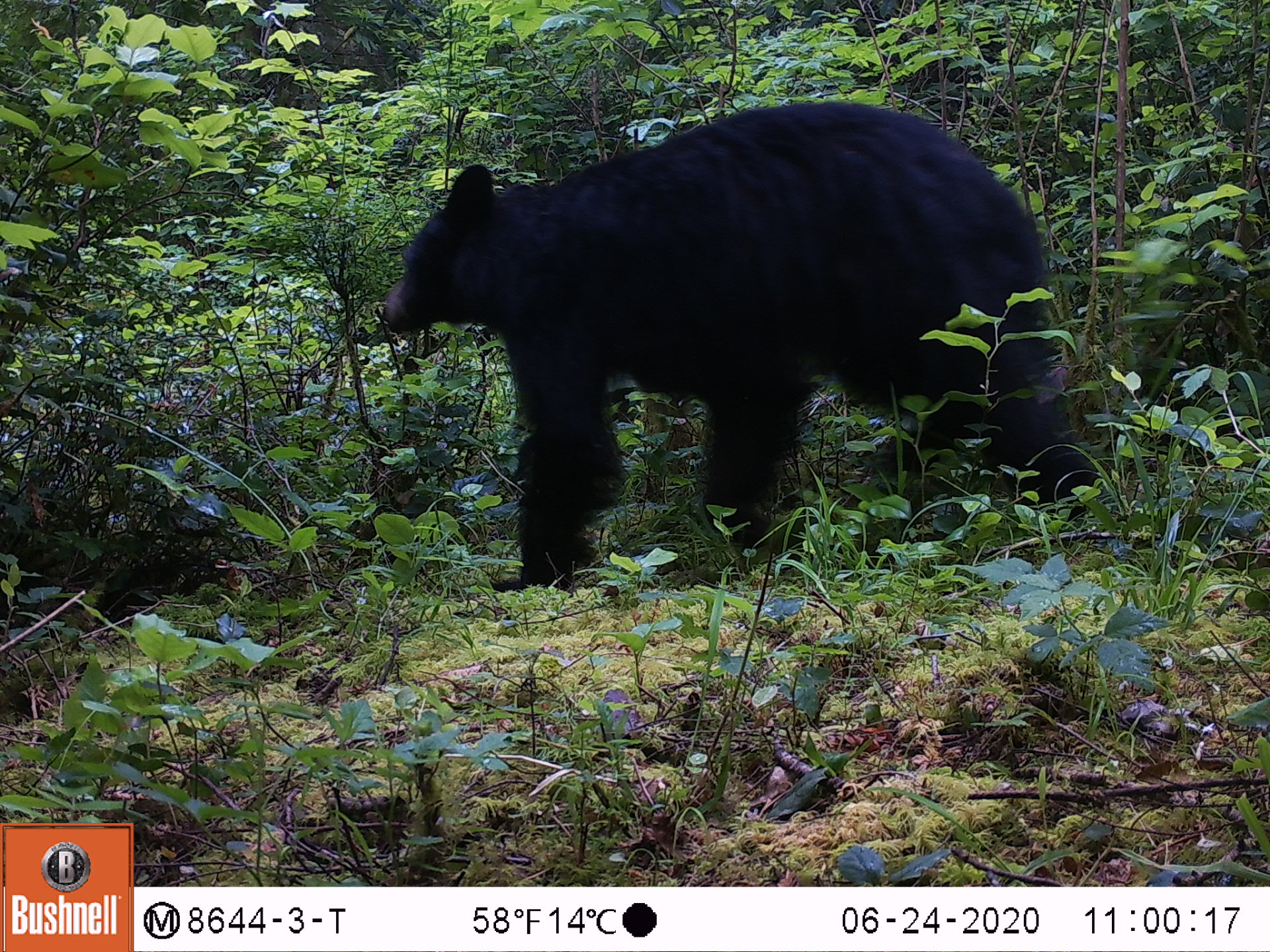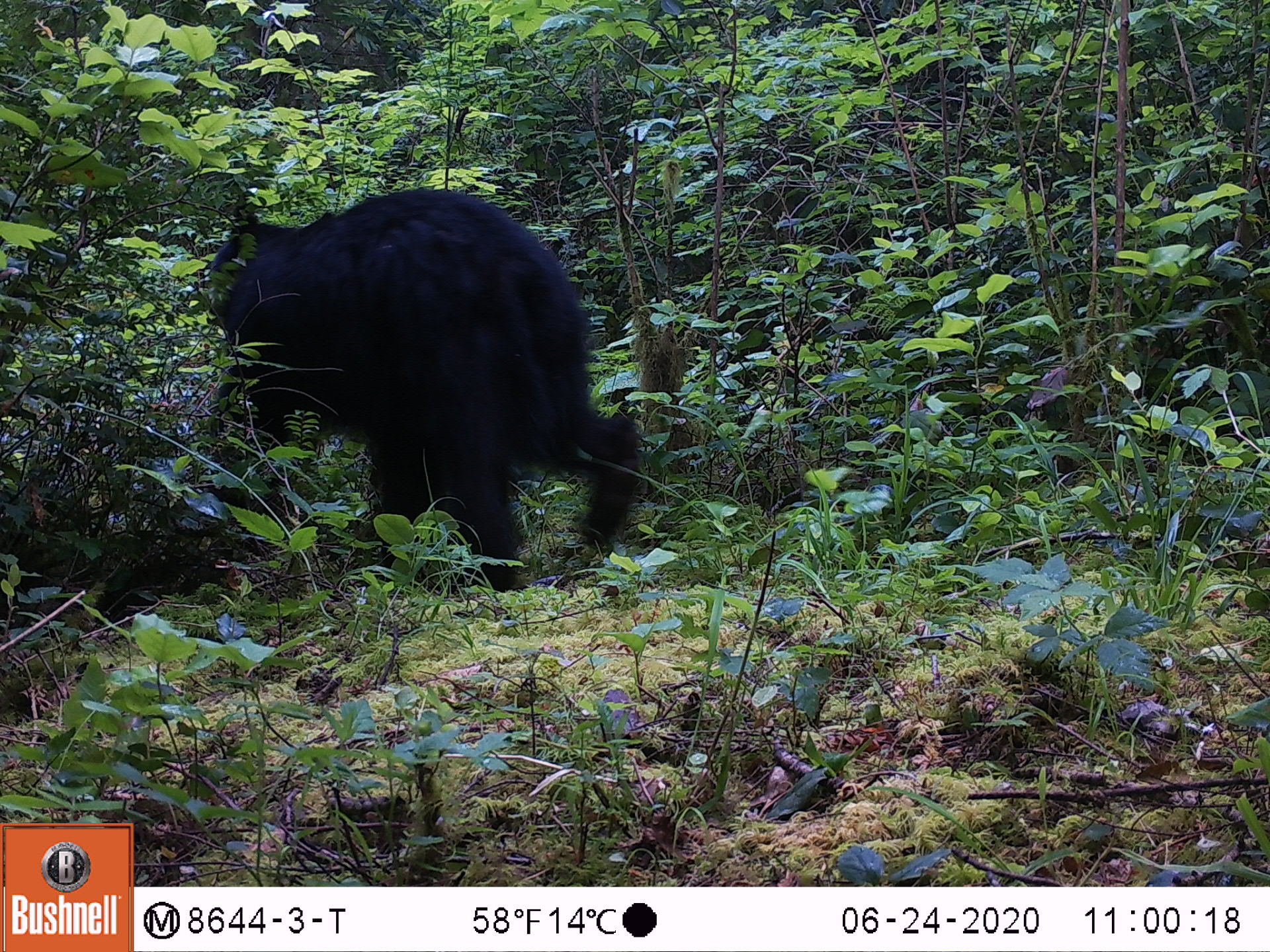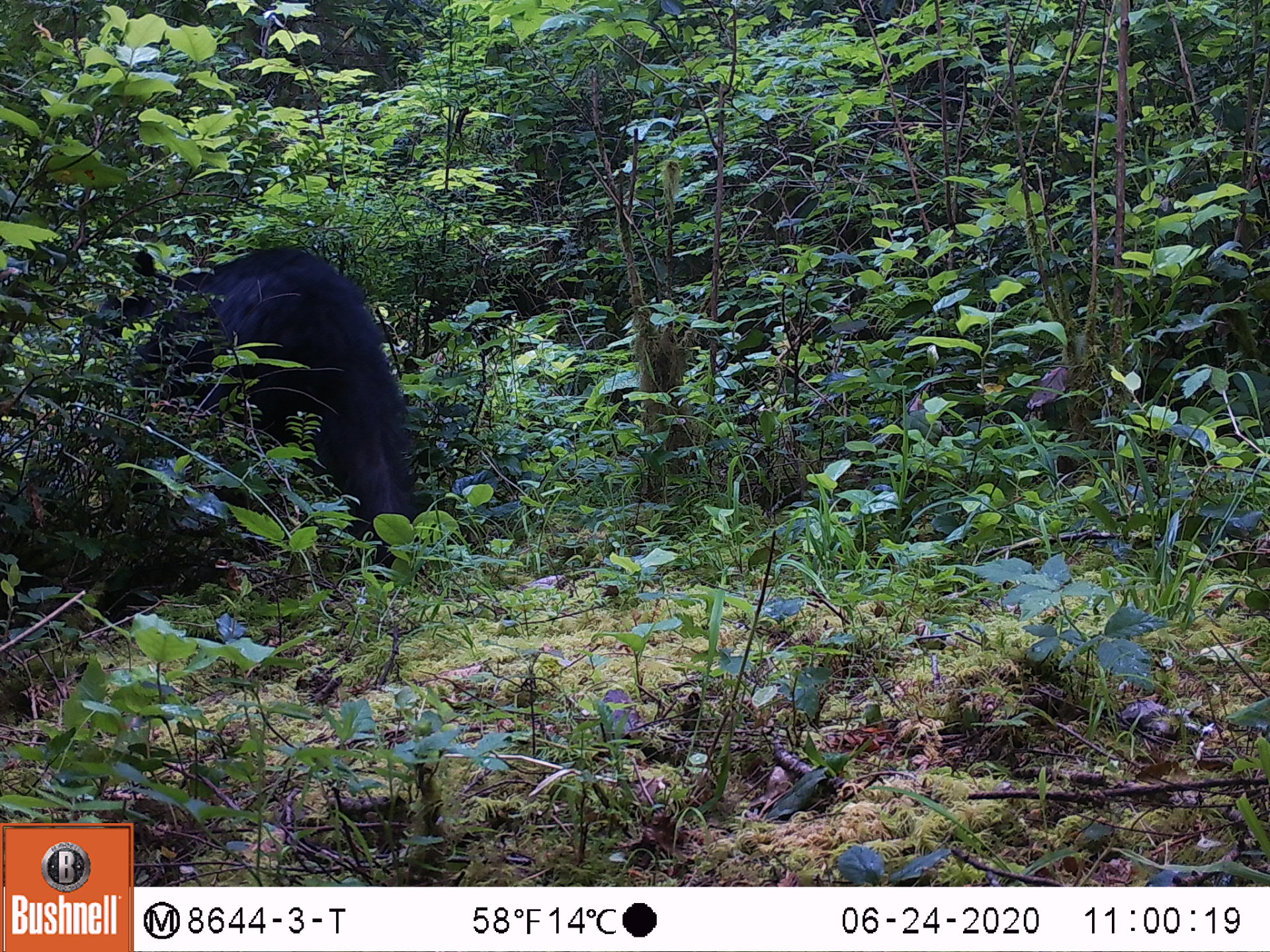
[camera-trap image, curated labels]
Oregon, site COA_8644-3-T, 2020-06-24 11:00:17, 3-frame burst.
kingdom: Animalia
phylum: Chordata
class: Mammalia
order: Carnivora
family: Ursidae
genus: Ursus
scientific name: Ursus americanus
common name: american black bear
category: black bear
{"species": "black bear (american black bear) (Ursus americanus)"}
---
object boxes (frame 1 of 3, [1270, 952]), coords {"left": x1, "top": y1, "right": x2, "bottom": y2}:
black bear: {"left": 351, "top": 81, "right": 1092, "bottom": 596}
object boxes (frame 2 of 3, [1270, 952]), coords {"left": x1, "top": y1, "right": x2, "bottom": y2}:
black bear: {"left": 193, "top": 182, "right": 645, "bottom": 603}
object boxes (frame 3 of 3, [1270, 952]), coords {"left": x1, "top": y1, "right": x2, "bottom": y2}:
black bear: {"left": 107, "top": 236, "right": 430, "bottom": 556}